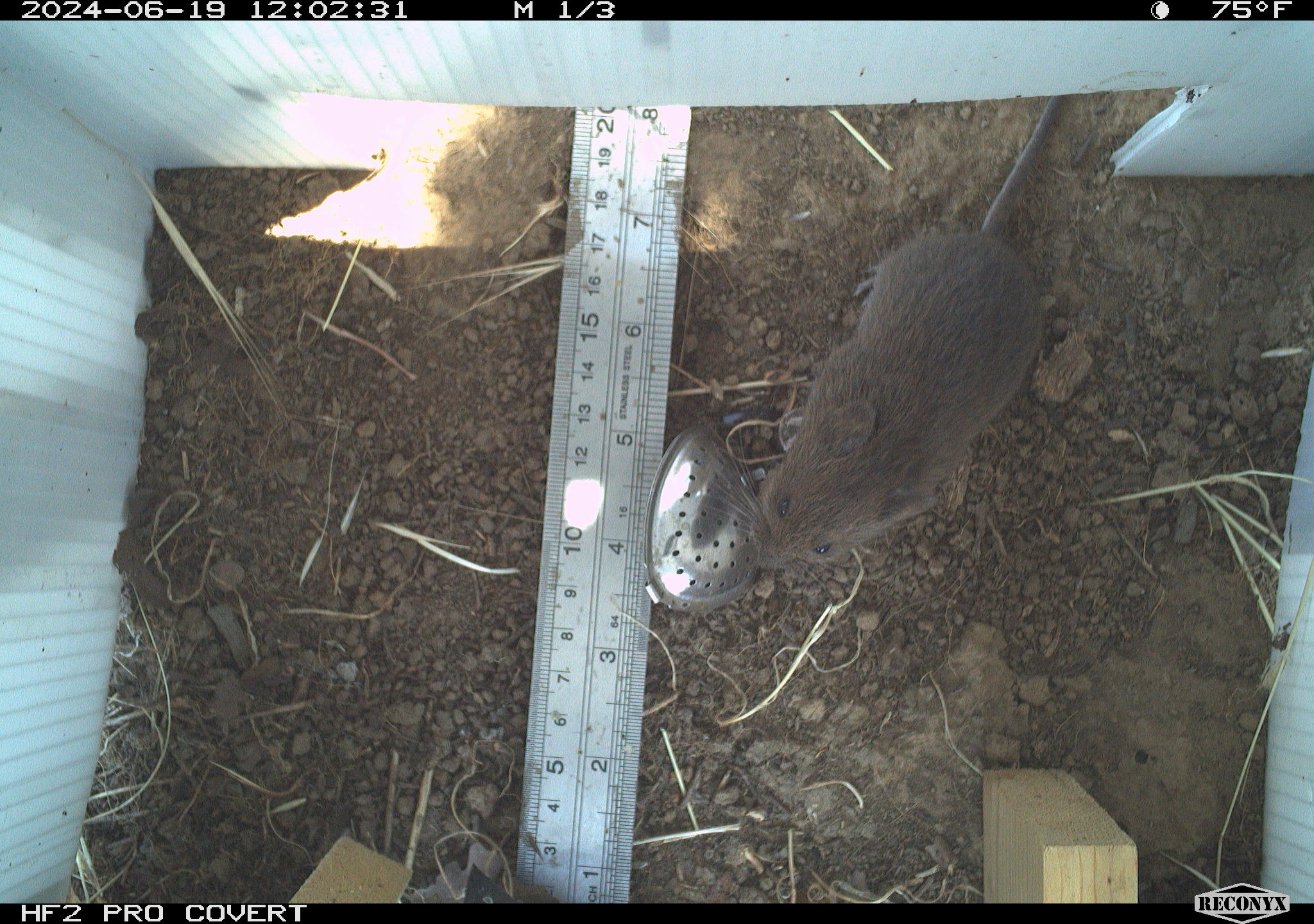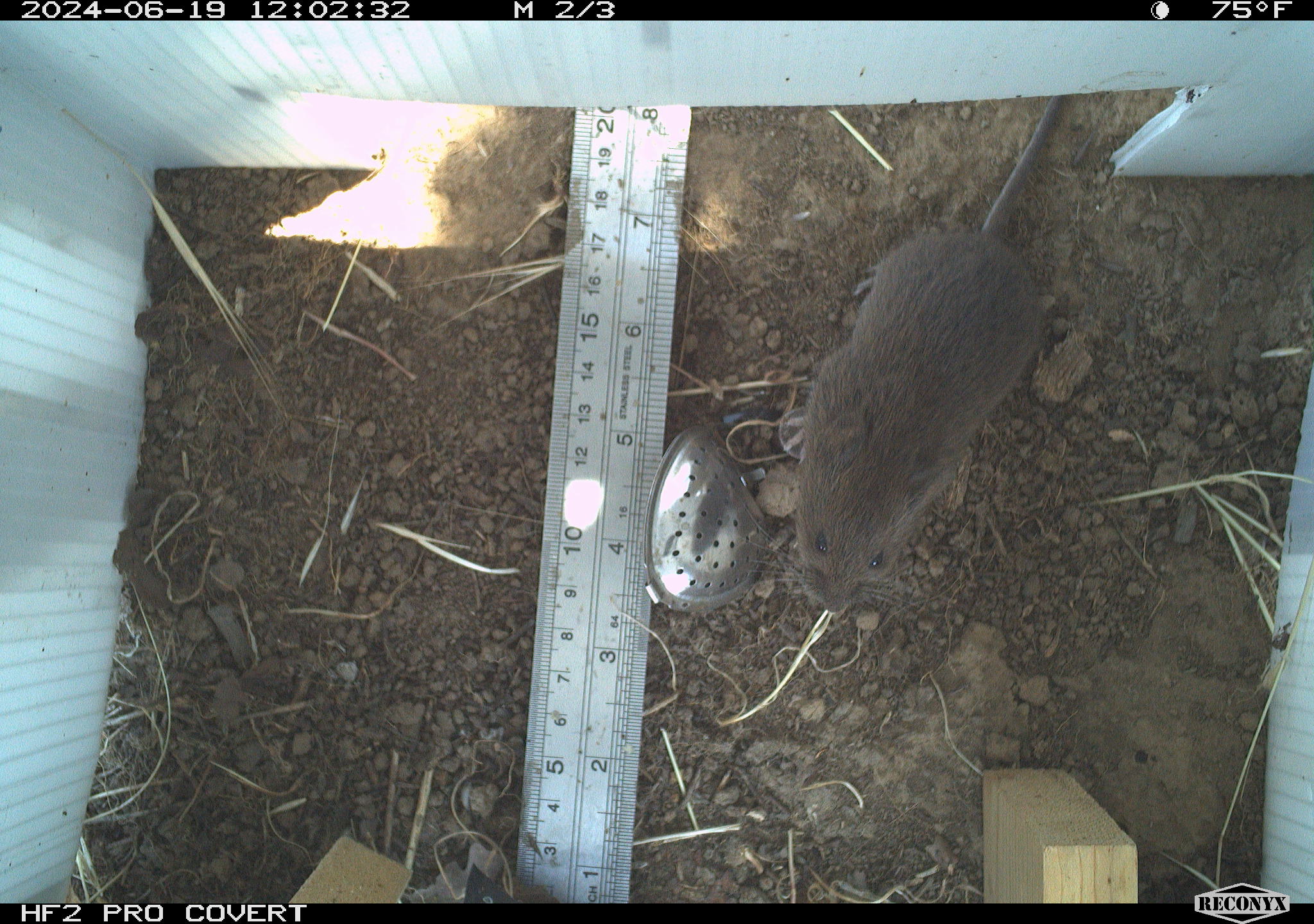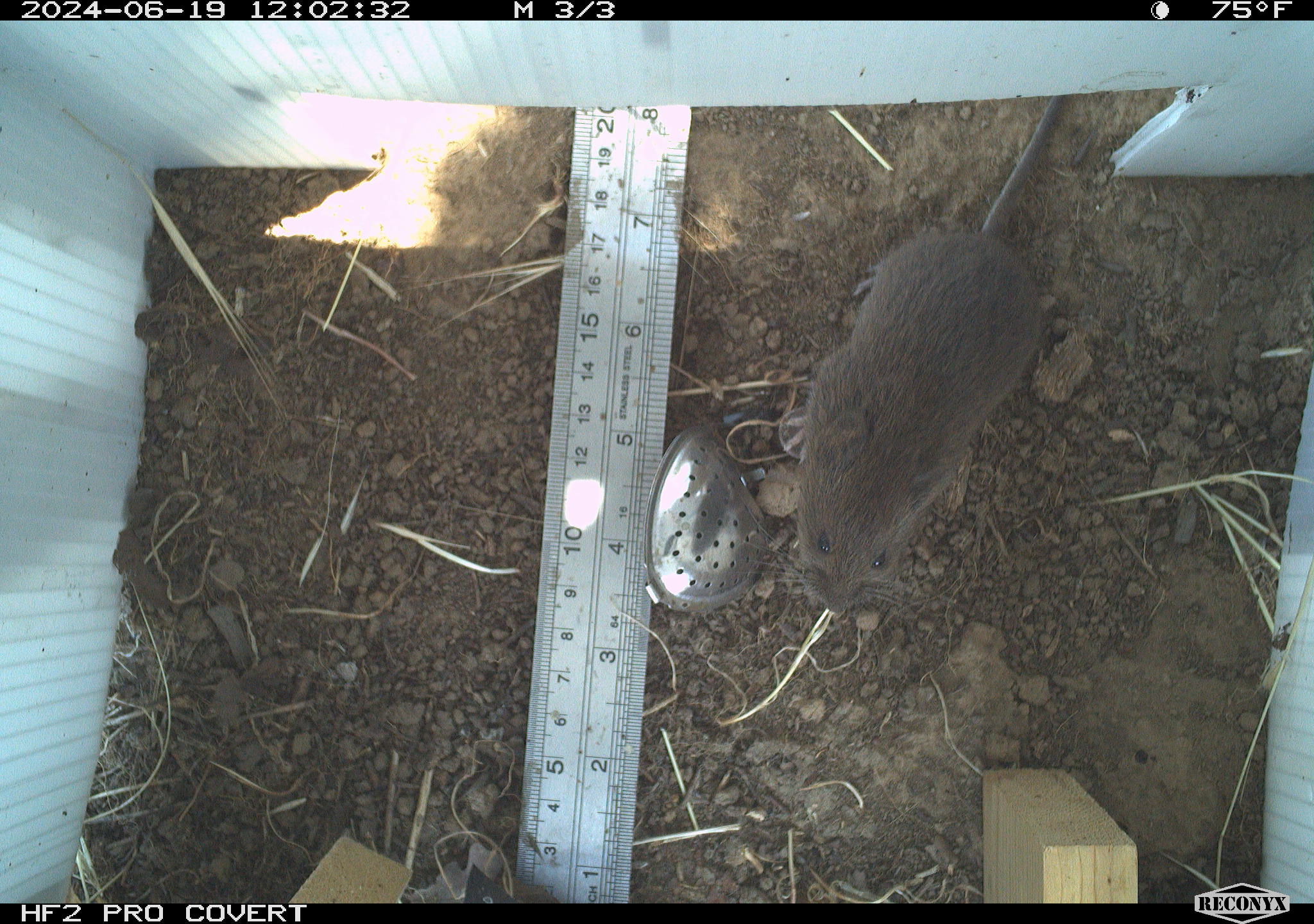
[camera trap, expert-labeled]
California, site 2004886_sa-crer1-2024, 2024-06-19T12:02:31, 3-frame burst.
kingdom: Animalia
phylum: Chordata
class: Mammalia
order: Rodentia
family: Cricetidae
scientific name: Arvicolinae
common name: voles, lemmings, and muskrats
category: arvicolinae subfamily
Arvicolinae subfamily (voles, lemmings, and muskrats) (Arvicolinae).